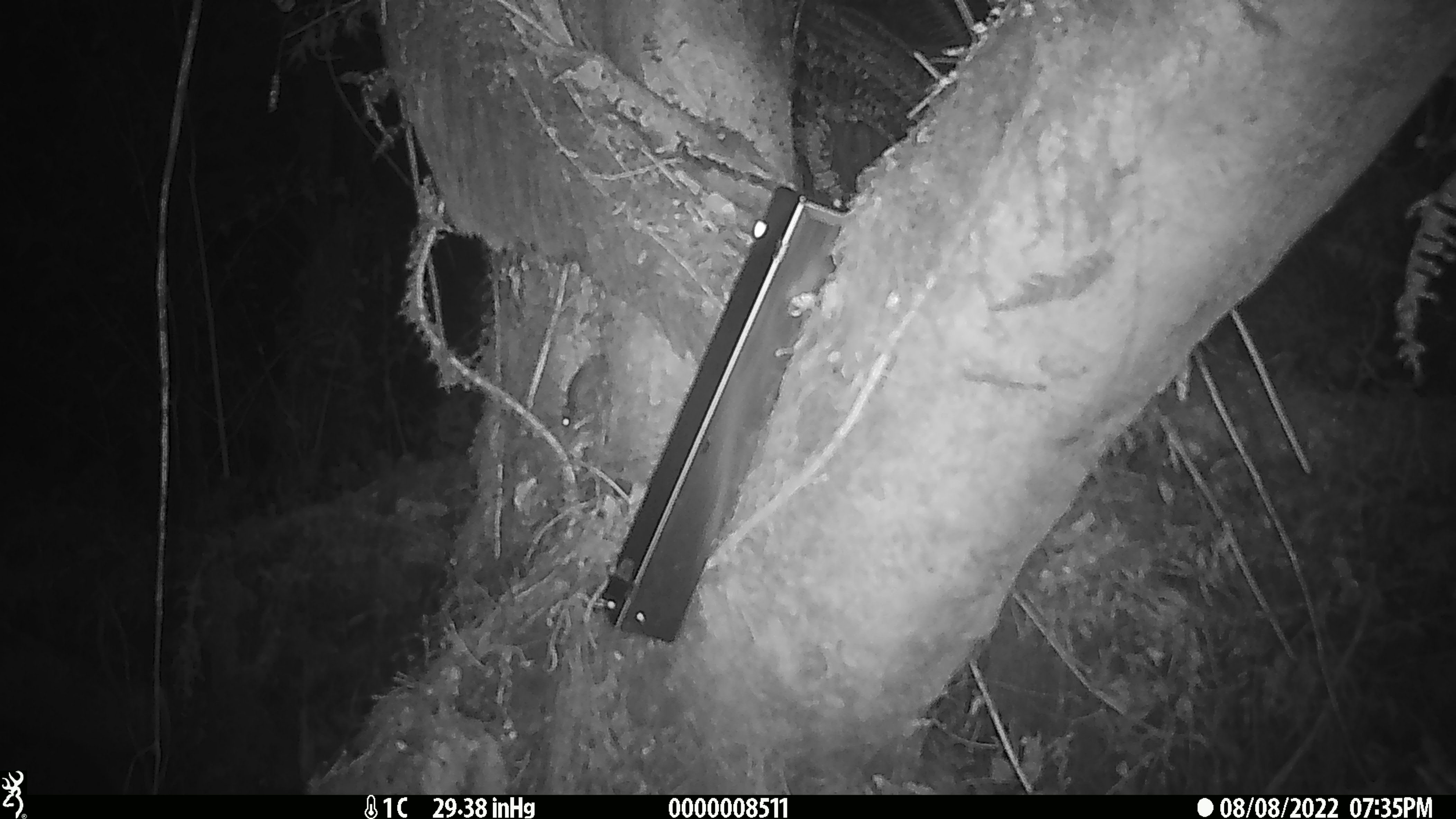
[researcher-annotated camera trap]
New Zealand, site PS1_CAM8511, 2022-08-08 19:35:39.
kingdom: Animalia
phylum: Chordata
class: Mammalia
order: Rodentia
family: Muridae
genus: Mus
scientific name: Mus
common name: mouse